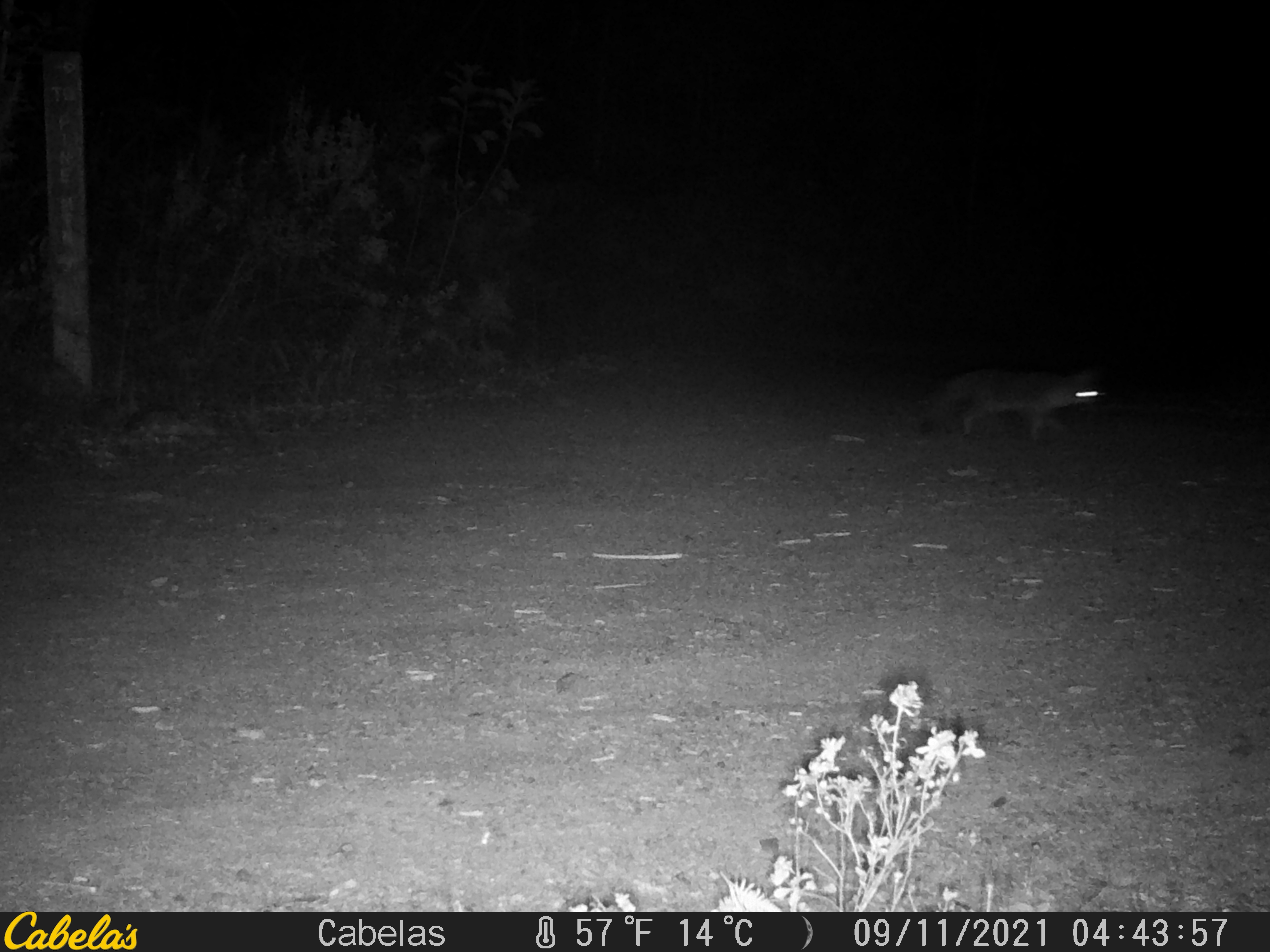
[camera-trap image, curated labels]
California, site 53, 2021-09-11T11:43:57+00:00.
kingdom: Animalia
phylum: Chordata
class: Mammalia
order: Carnivora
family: Canidae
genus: Urocyon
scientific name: Urocyon cinereoargenteus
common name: gray fox